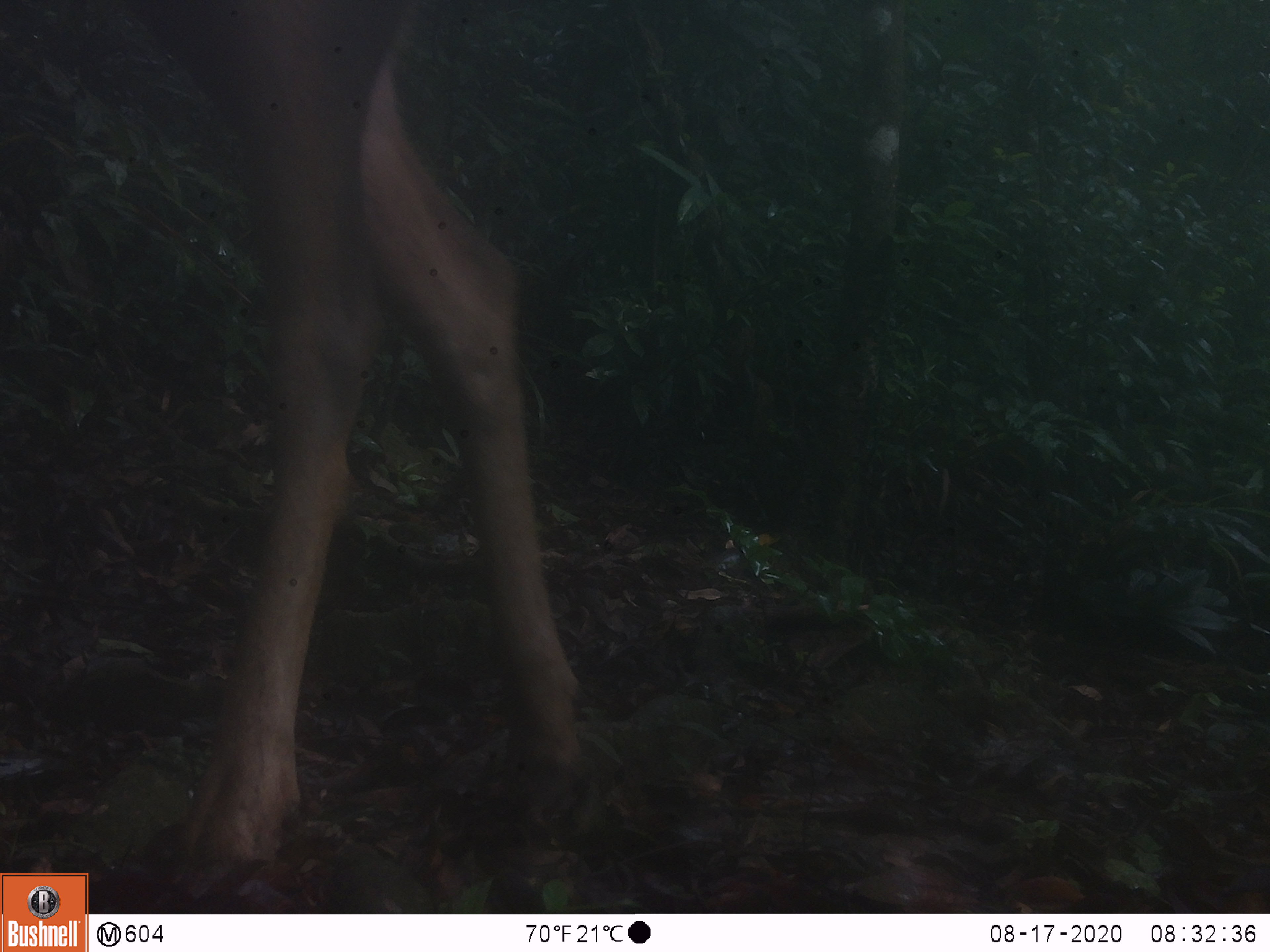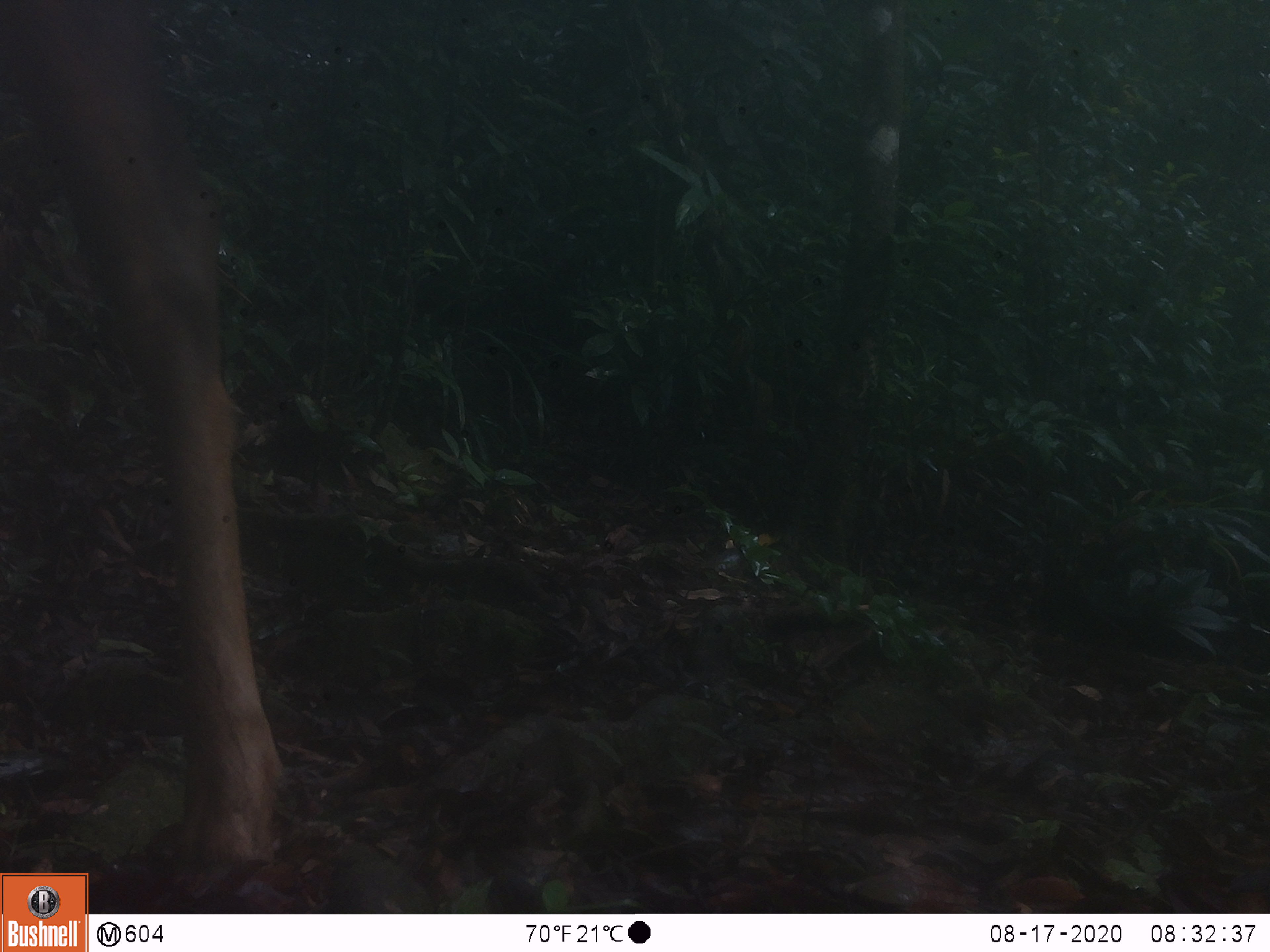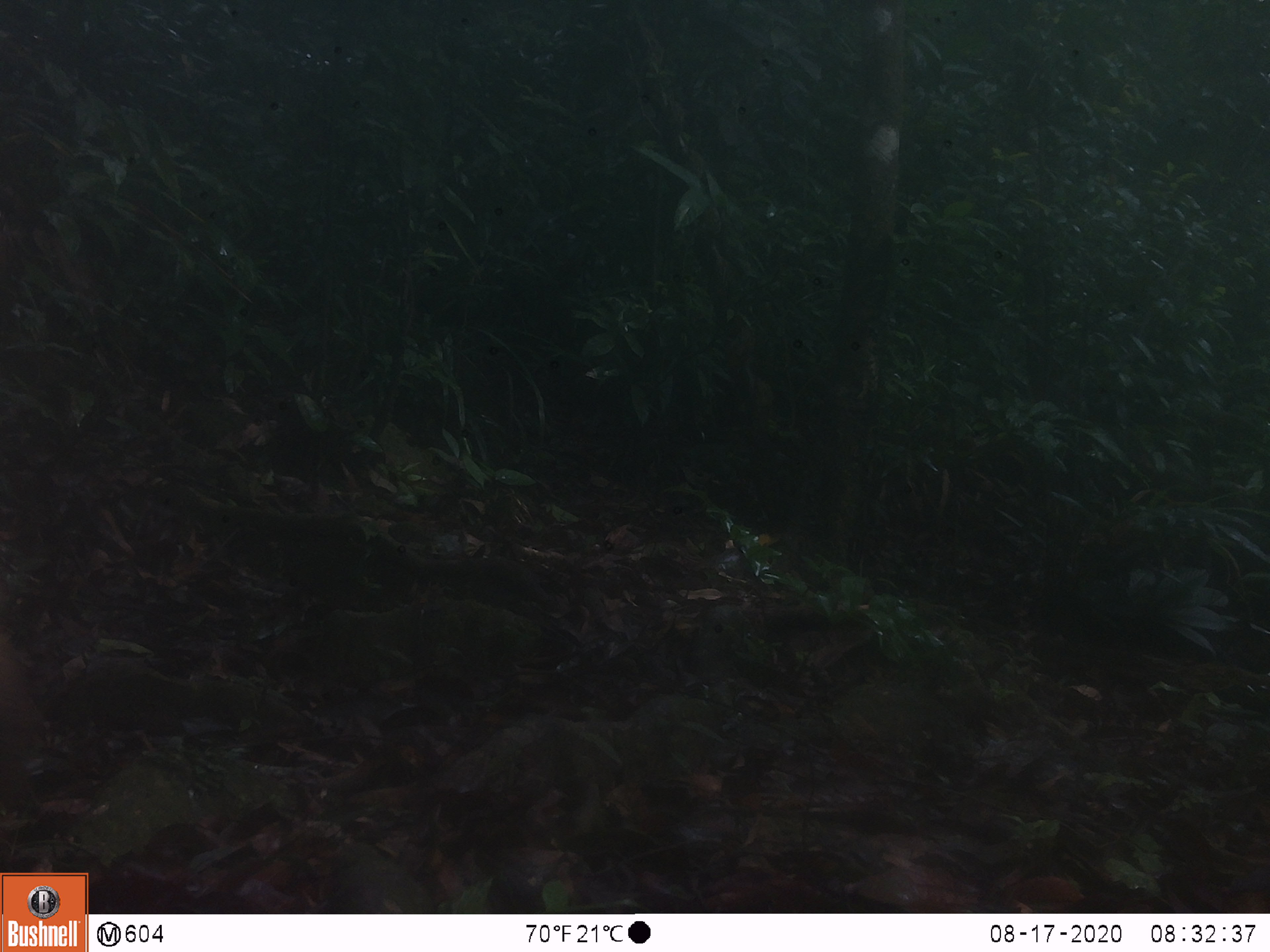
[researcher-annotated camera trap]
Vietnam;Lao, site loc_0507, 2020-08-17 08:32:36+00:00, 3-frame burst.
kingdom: Animalia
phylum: Chordata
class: Mammalia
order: Artiodactyla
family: Cervidae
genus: Rusa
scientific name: Rusa unicolor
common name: sambar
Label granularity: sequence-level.